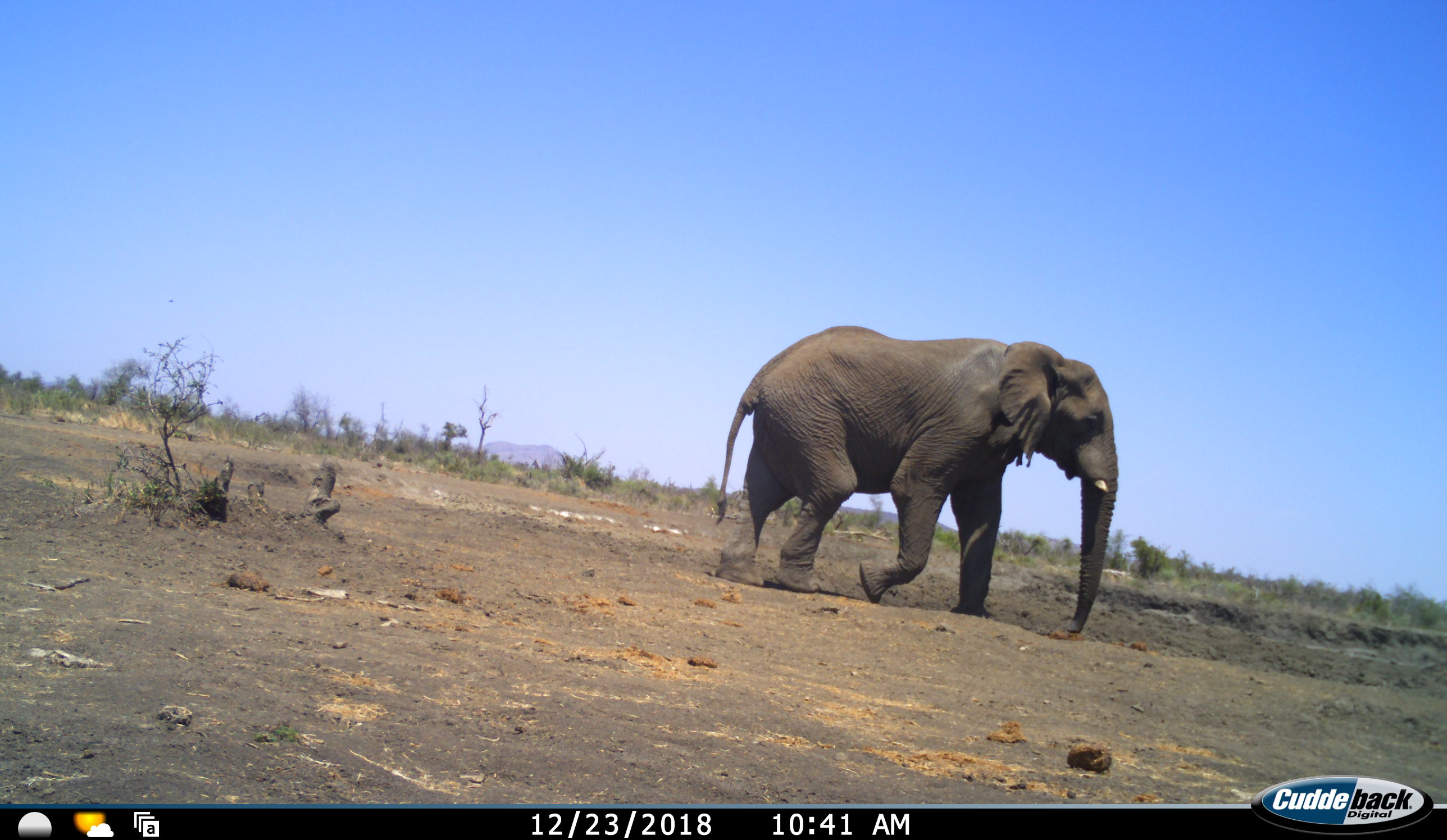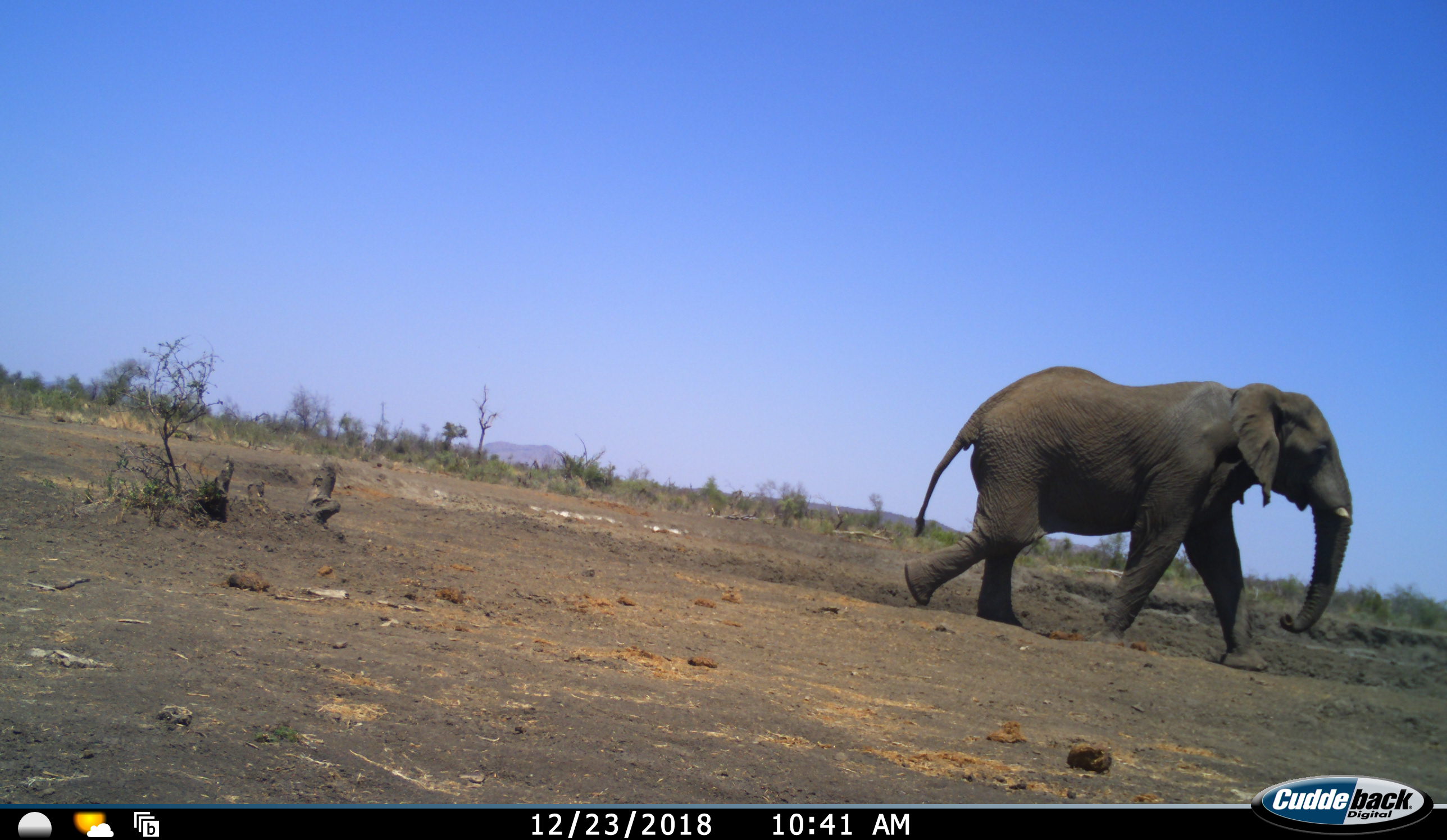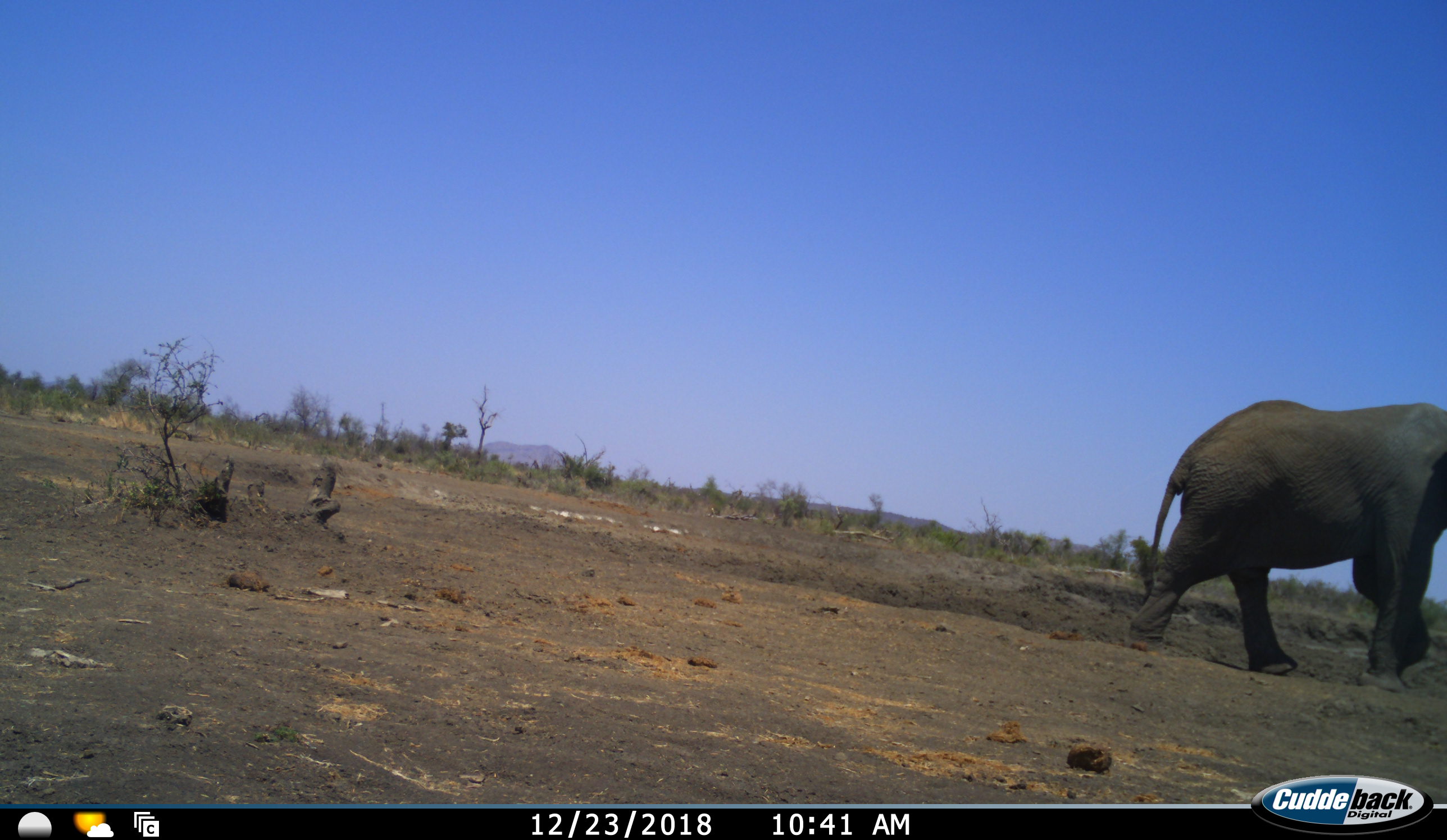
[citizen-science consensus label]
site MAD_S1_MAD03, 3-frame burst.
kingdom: Animalia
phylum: Chordata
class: Mammalia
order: Proboscidea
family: Elephantidae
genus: Loxodonta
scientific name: Loxodonta africana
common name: african bush elephant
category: elephant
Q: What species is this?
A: Elephant (african bush elephant) (Loxodonta africana).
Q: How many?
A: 1.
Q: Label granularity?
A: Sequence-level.